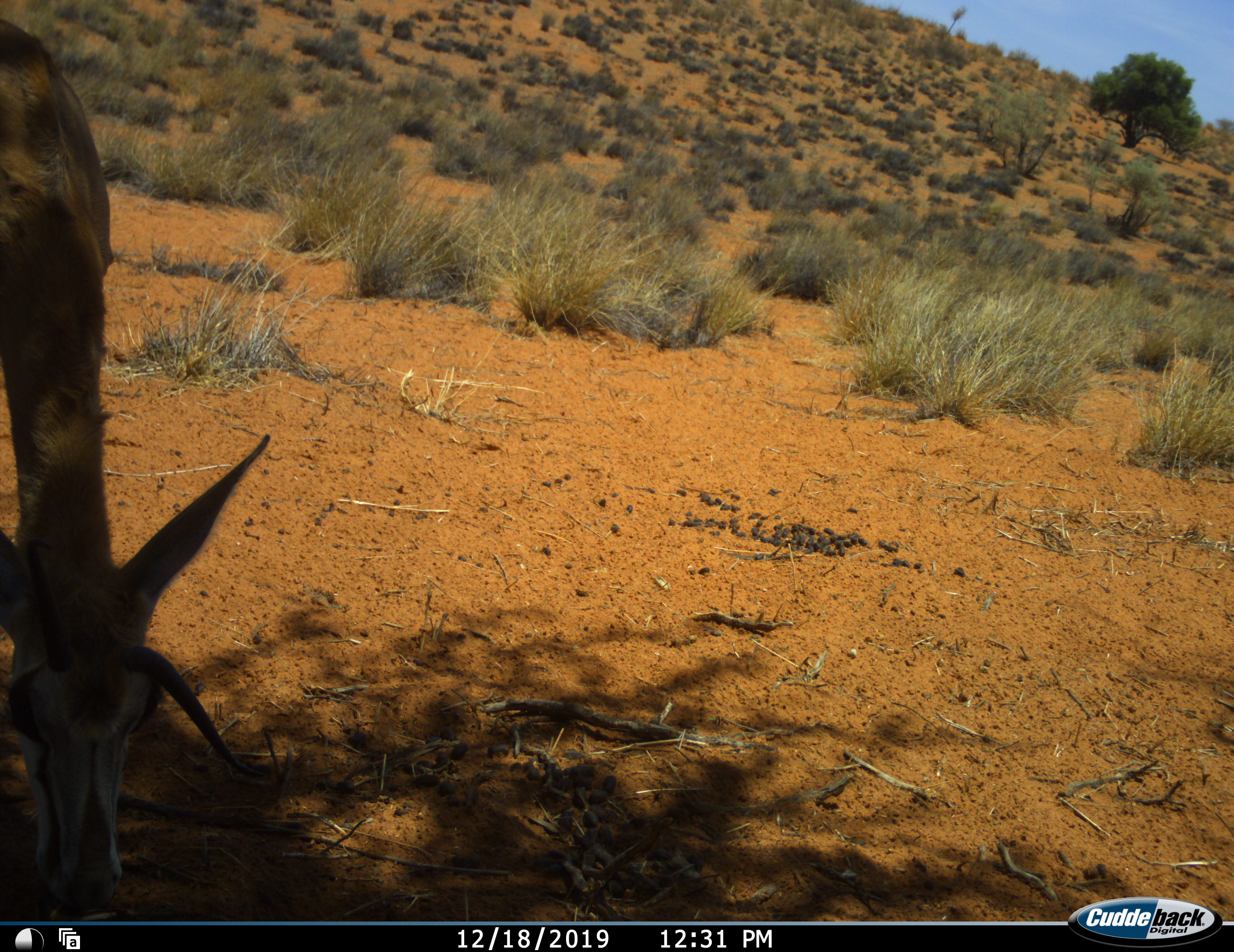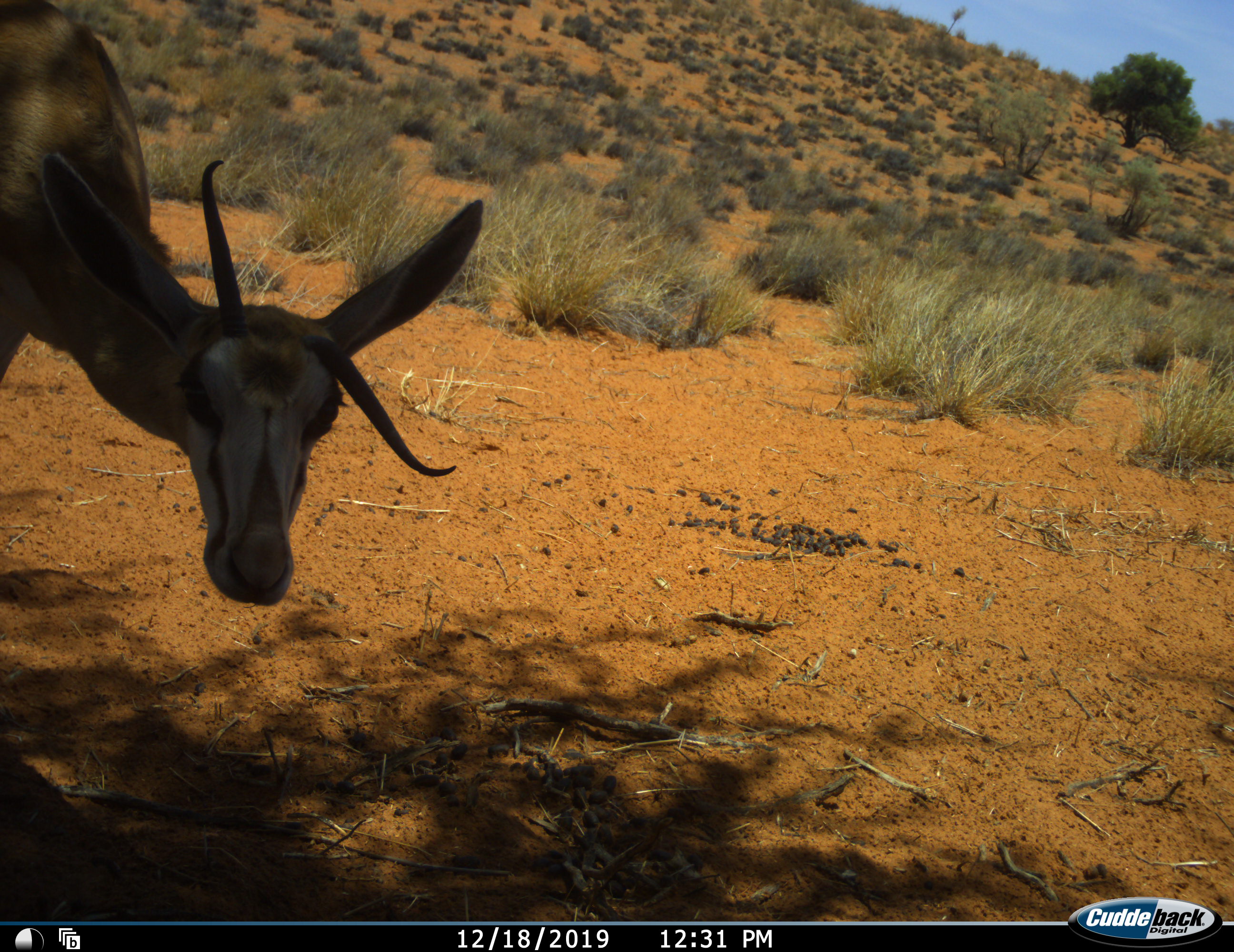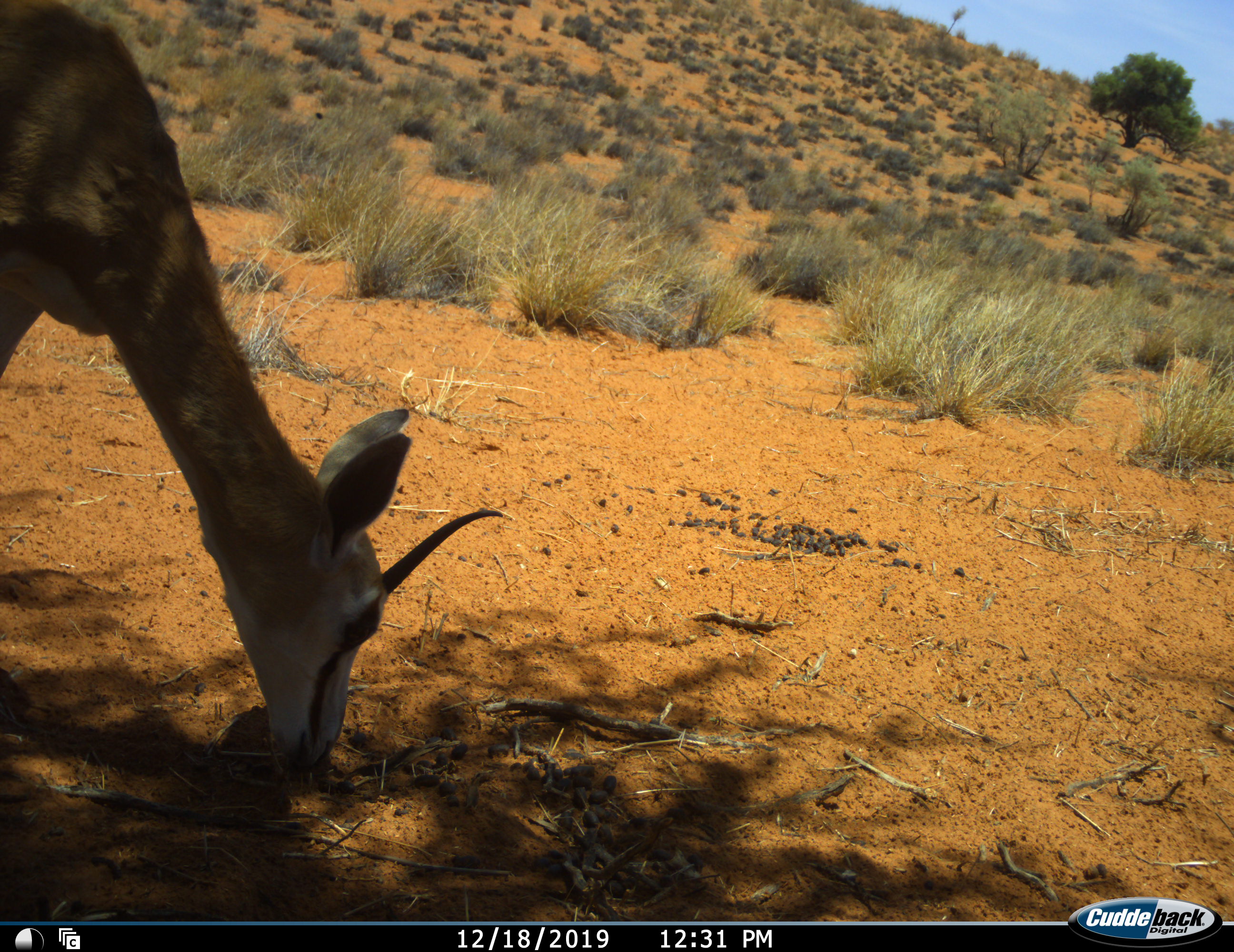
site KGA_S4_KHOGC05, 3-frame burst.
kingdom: Animalia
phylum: Chordata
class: Mammalia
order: Artiodactyla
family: Bovidae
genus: Antidorcas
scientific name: Antidorcas marsupialis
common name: springbok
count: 1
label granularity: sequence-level